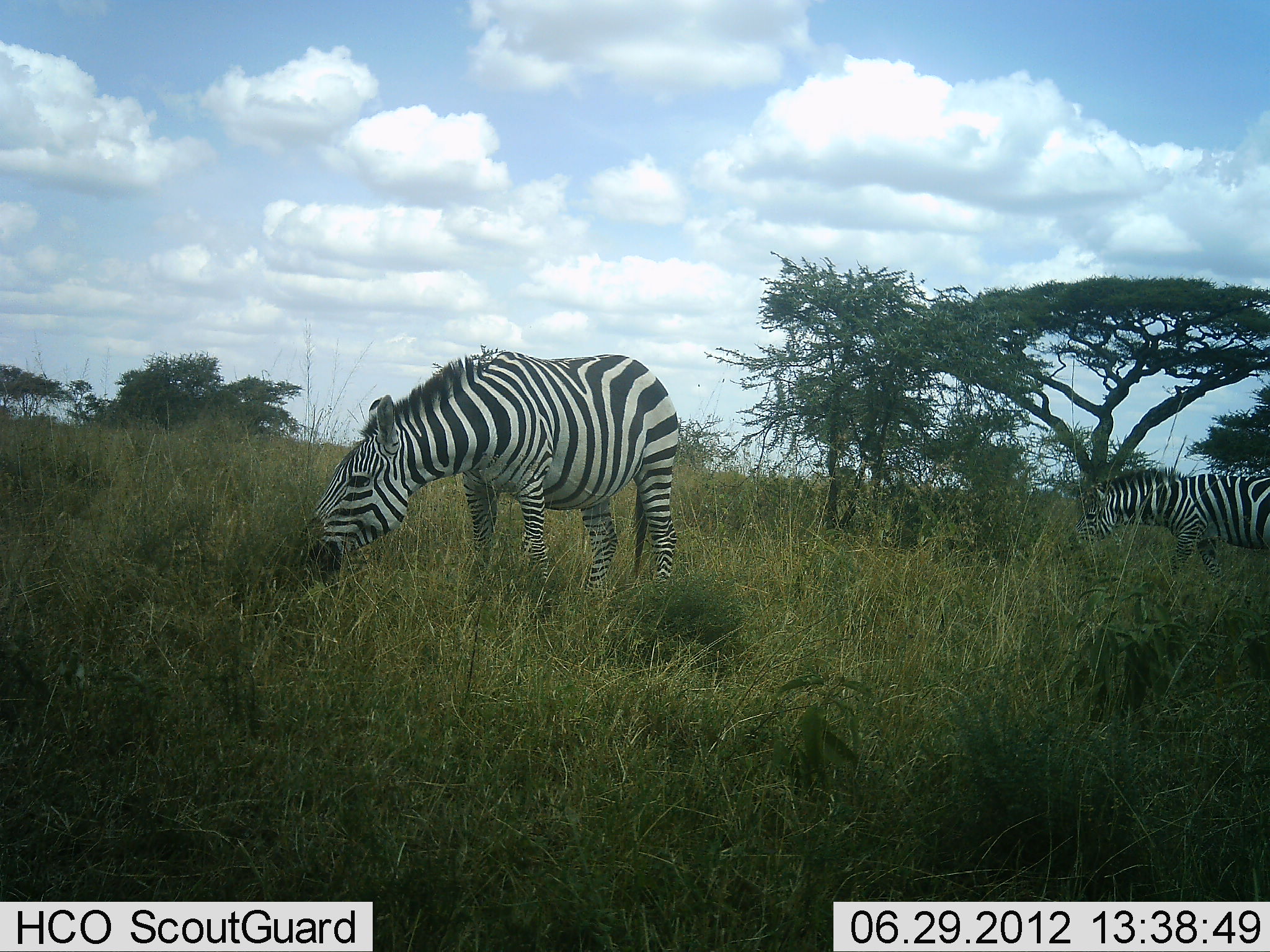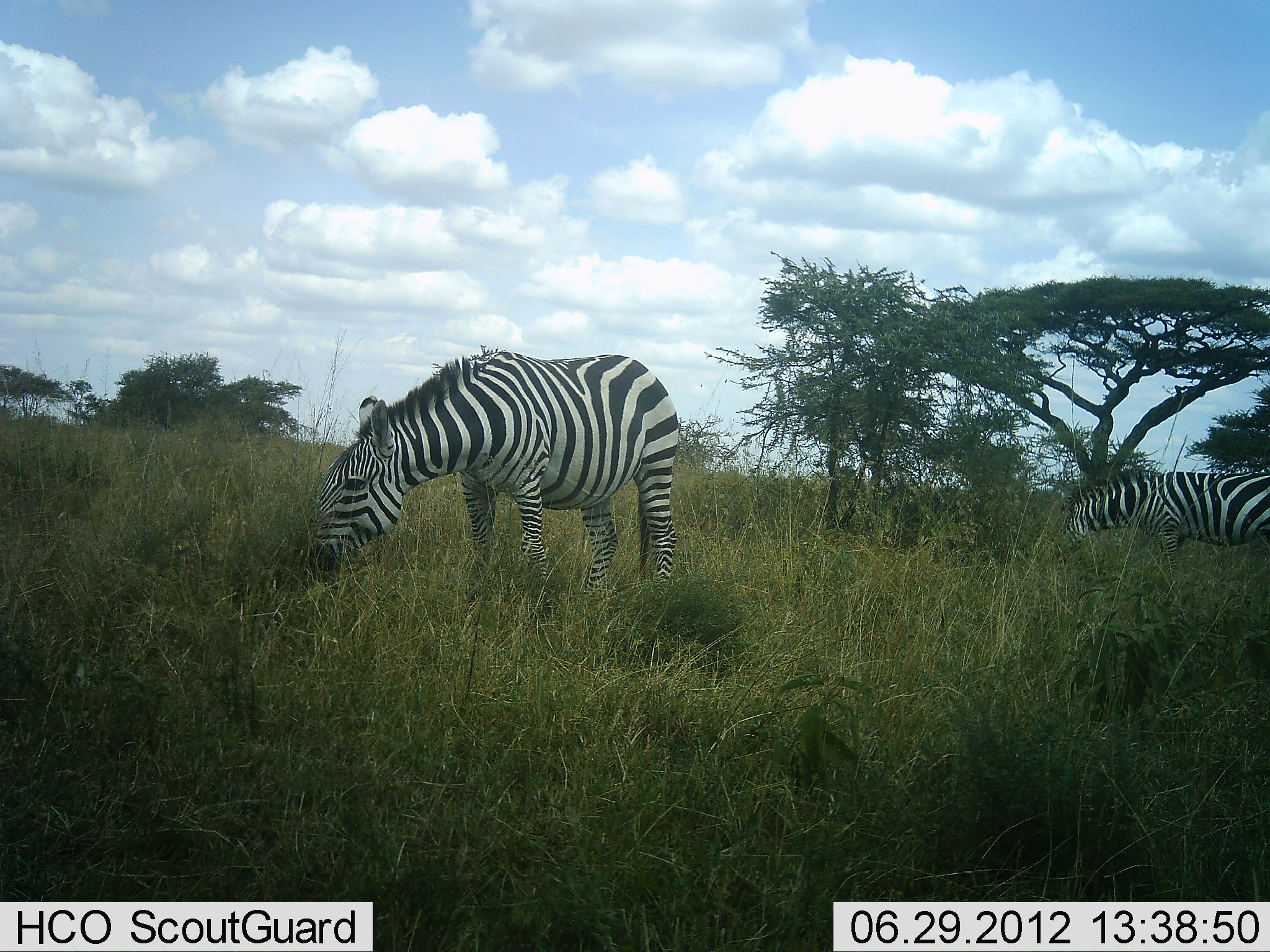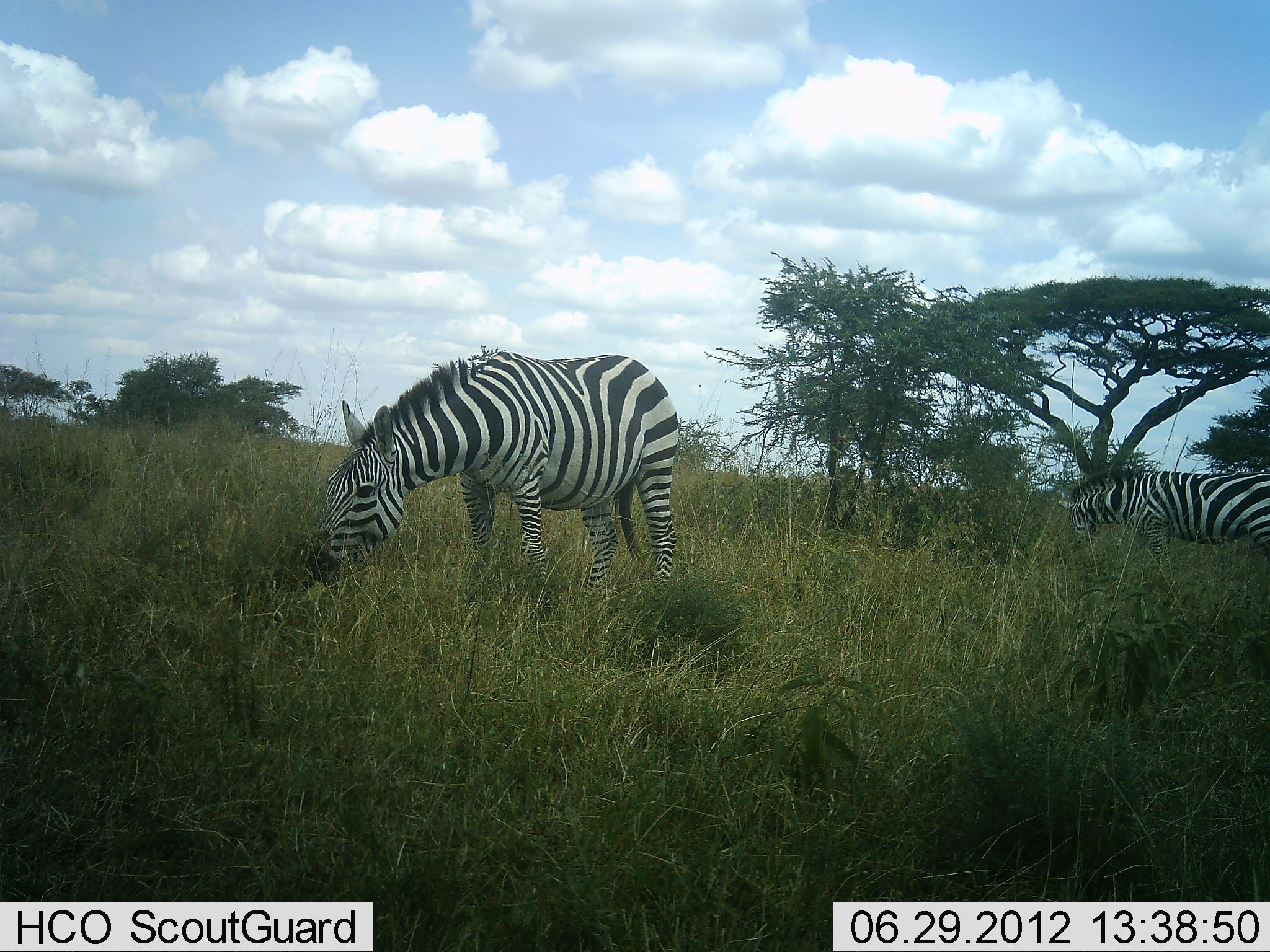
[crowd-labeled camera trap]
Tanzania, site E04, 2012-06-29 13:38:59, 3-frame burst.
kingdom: Animalia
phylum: Chordata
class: Mammalia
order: Perissodactyla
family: Equidae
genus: Equus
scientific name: Equus quagga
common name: plains zebra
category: zebra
Zebra (plains zebra) (Equus quagga), count 2. Behavior (volunteer vote fractions): standing 10%, resting 0%, moving 10%, interacting 0%. Young present (vote fraction): 0%. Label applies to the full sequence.